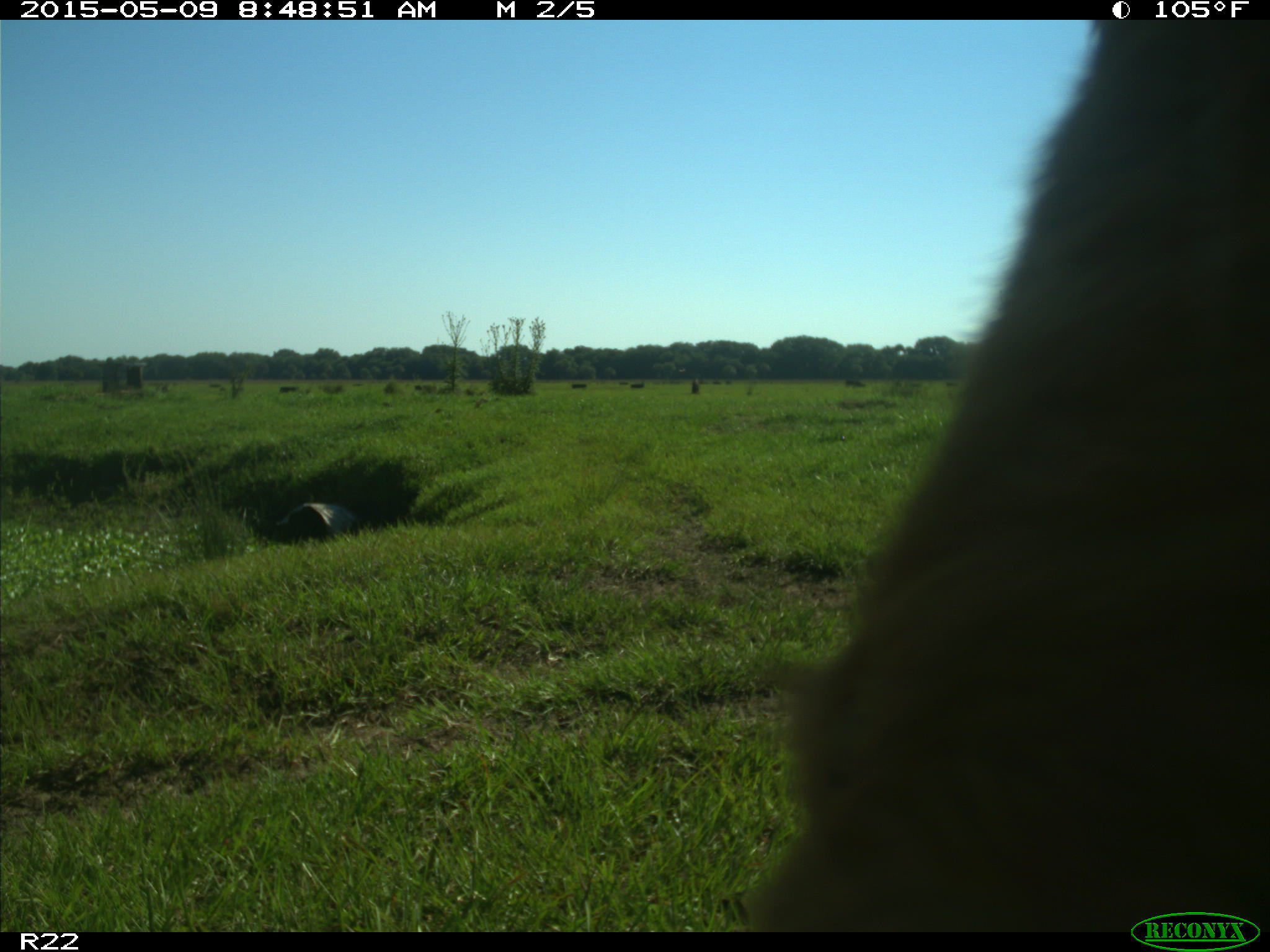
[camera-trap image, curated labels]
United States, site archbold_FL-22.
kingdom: Animalia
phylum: Chordata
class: Mammalia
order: Artiodactyla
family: Bovidae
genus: Bos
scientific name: Bos taurus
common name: domestic cow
Bos taurus (domestic cow).